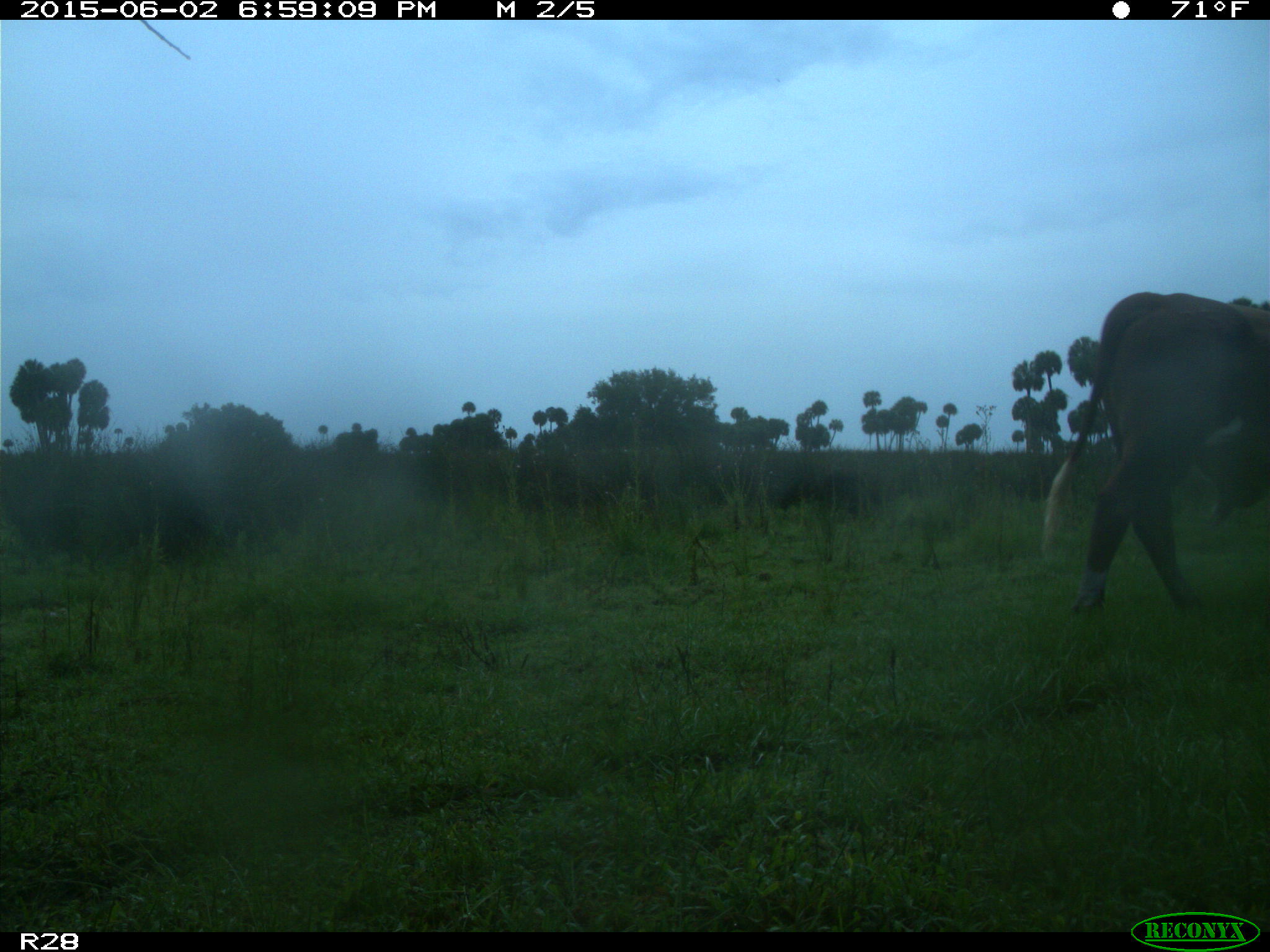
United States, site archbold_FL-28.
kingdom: Animalia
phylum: Chordata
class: Mammalia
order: Artiodactyla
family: Bovidae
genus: Bos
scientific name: Bos taurus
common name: domestic cow